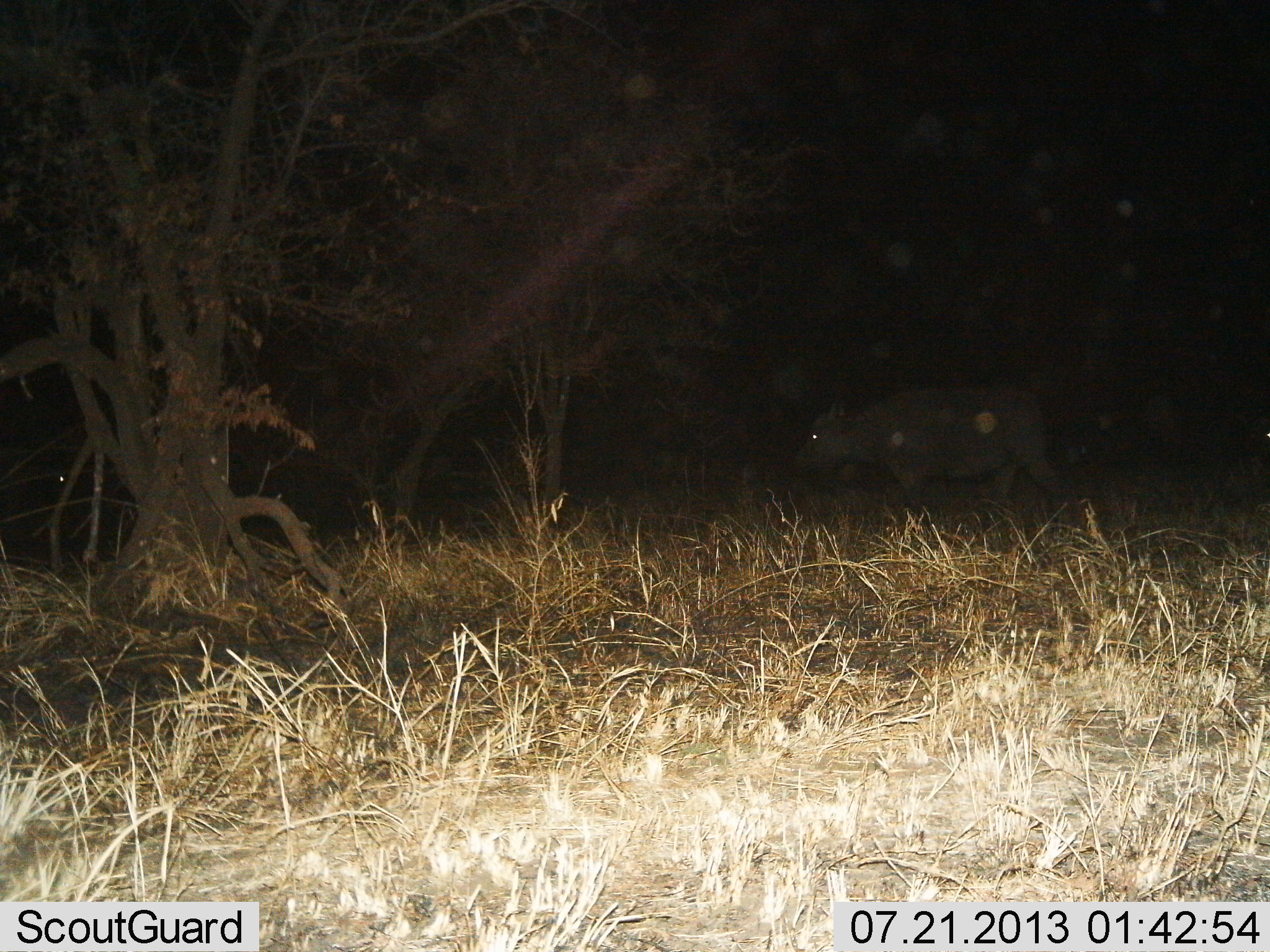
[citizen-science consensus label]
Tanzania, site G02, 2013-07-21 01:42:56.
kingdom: Animalia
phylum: Chordata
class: Mammalia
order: Artiodactyla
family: Bovidae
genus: Syncerus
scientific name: Syncerus caffer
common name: cape buffalo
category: buffalo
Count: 1.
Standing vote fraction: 20%.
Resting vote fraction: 0%.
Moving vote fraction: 90%.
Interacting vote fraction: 0%.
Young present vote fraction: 0%.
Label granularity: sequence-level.